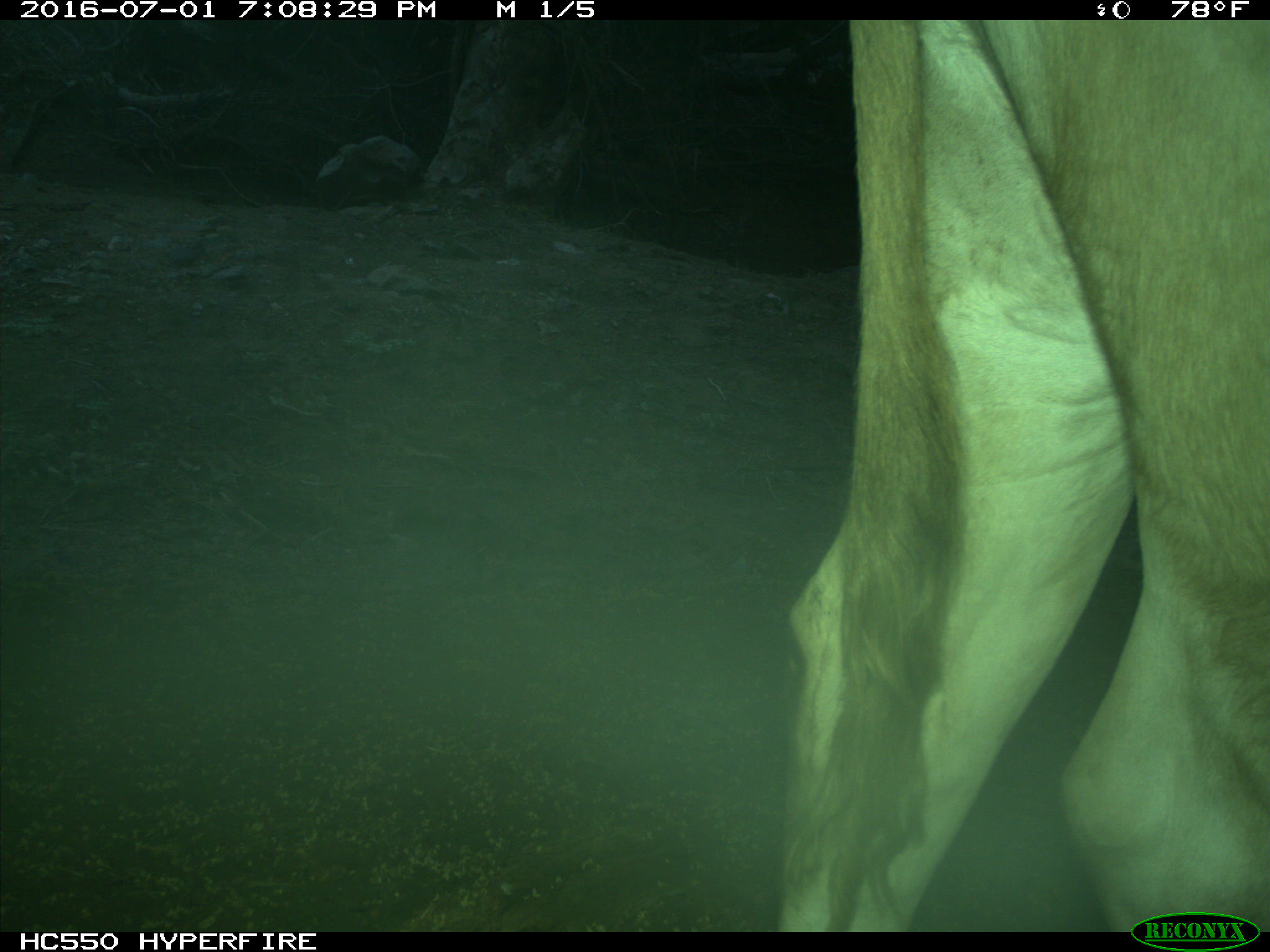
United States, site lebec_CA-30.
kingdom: Animalia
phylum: Chordata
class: Mammalia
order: Artiodactyla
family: Bovidae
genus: Bos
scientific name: Bos taurus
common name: domestic cow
Bos taurus (domestic cow).